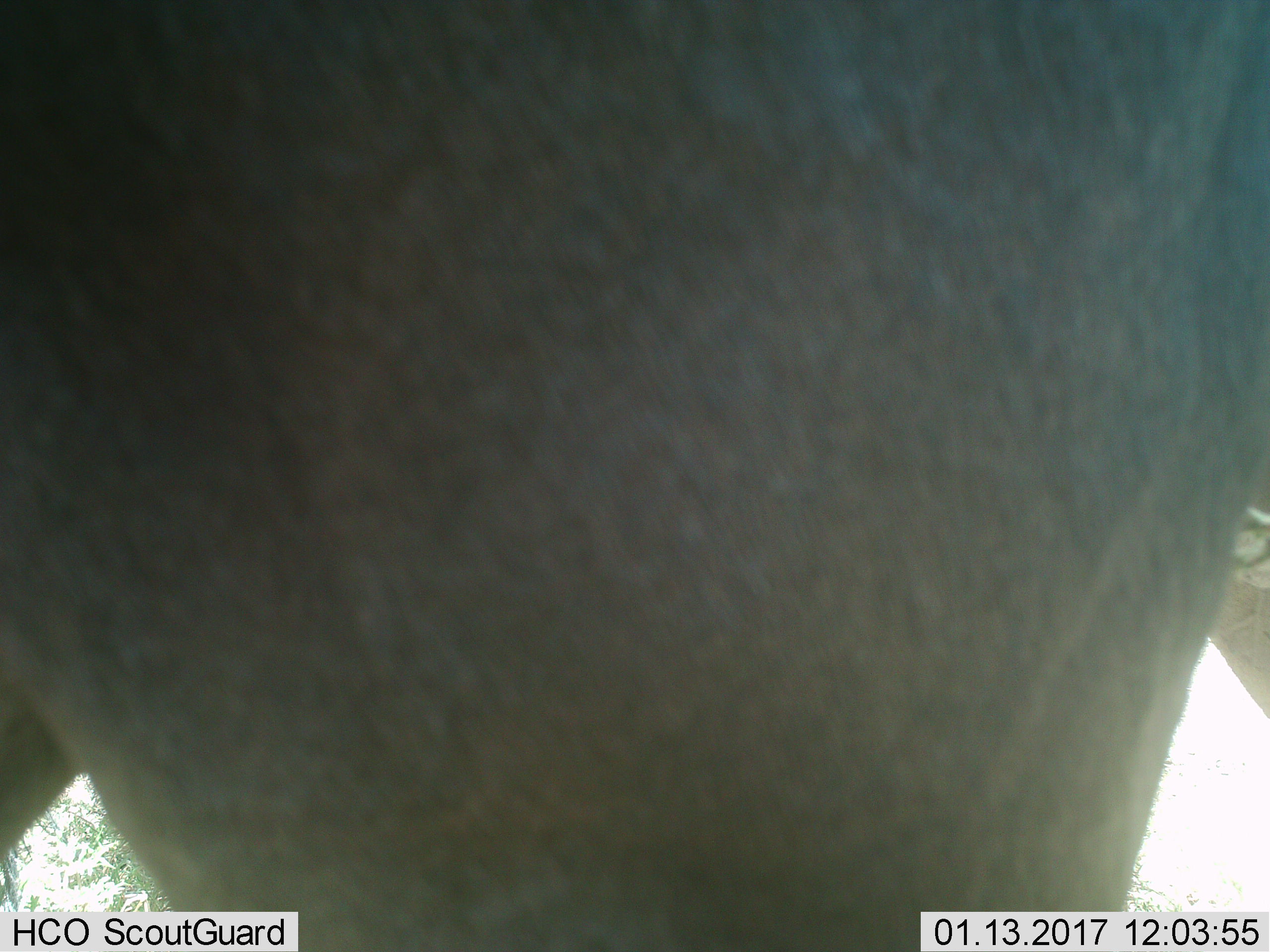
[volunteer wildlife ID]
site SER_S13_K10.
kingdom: Animalia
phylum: Chordata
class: Mammalia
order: Artiodactyla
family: Bovidae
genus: Connochaetes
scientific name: Connochaetes taurinus taurinus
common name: blue wildebeest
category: wildebeestblue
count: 1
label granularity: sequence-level